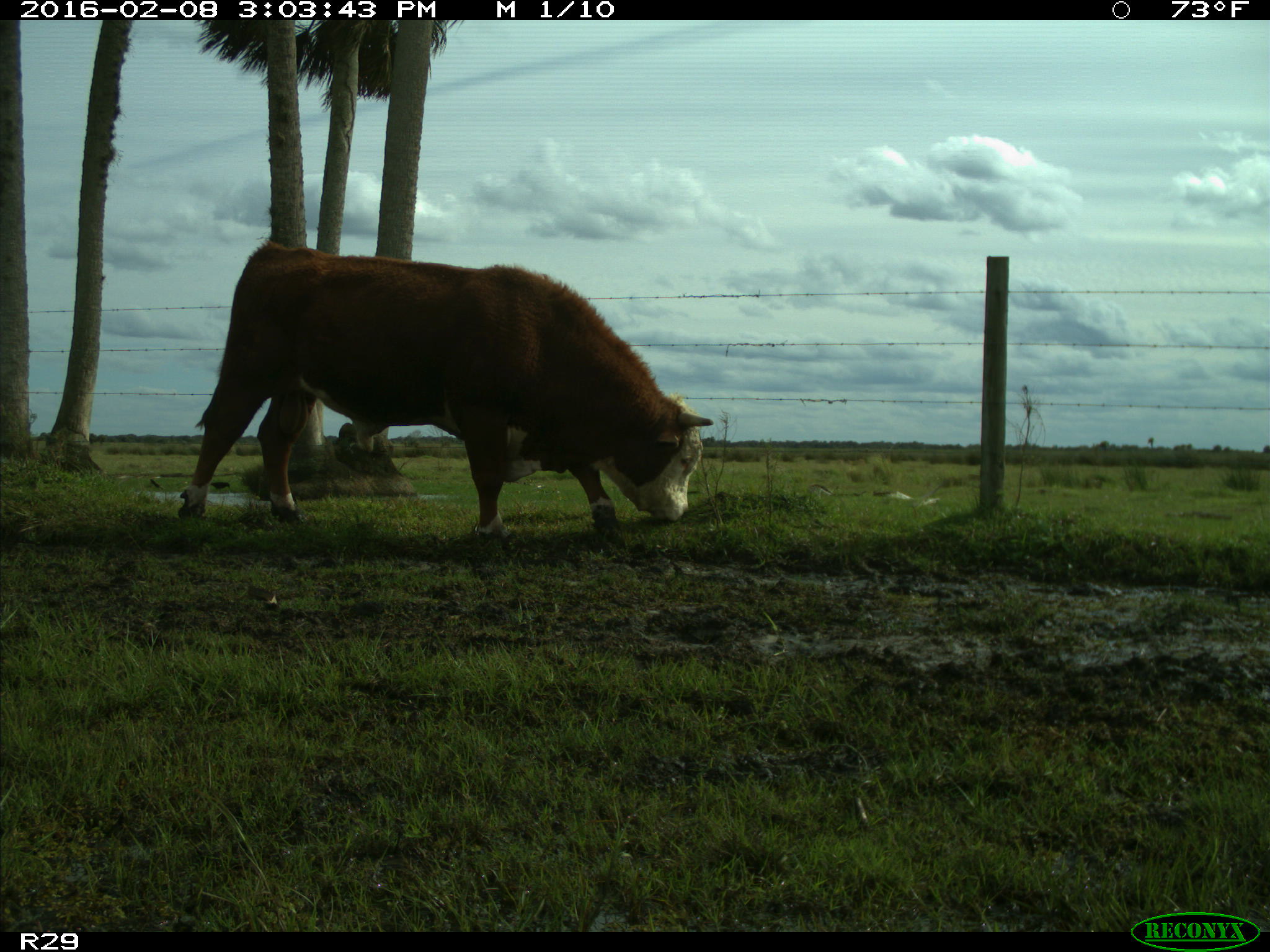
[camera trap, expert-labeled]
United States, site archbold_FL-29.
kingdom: Animalia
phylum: Chordata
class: Mammalia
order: Artiodactyla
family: Bovidae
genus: Bos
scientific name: Bos taurus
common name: domestic cow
Bos taurus (domestic cow).